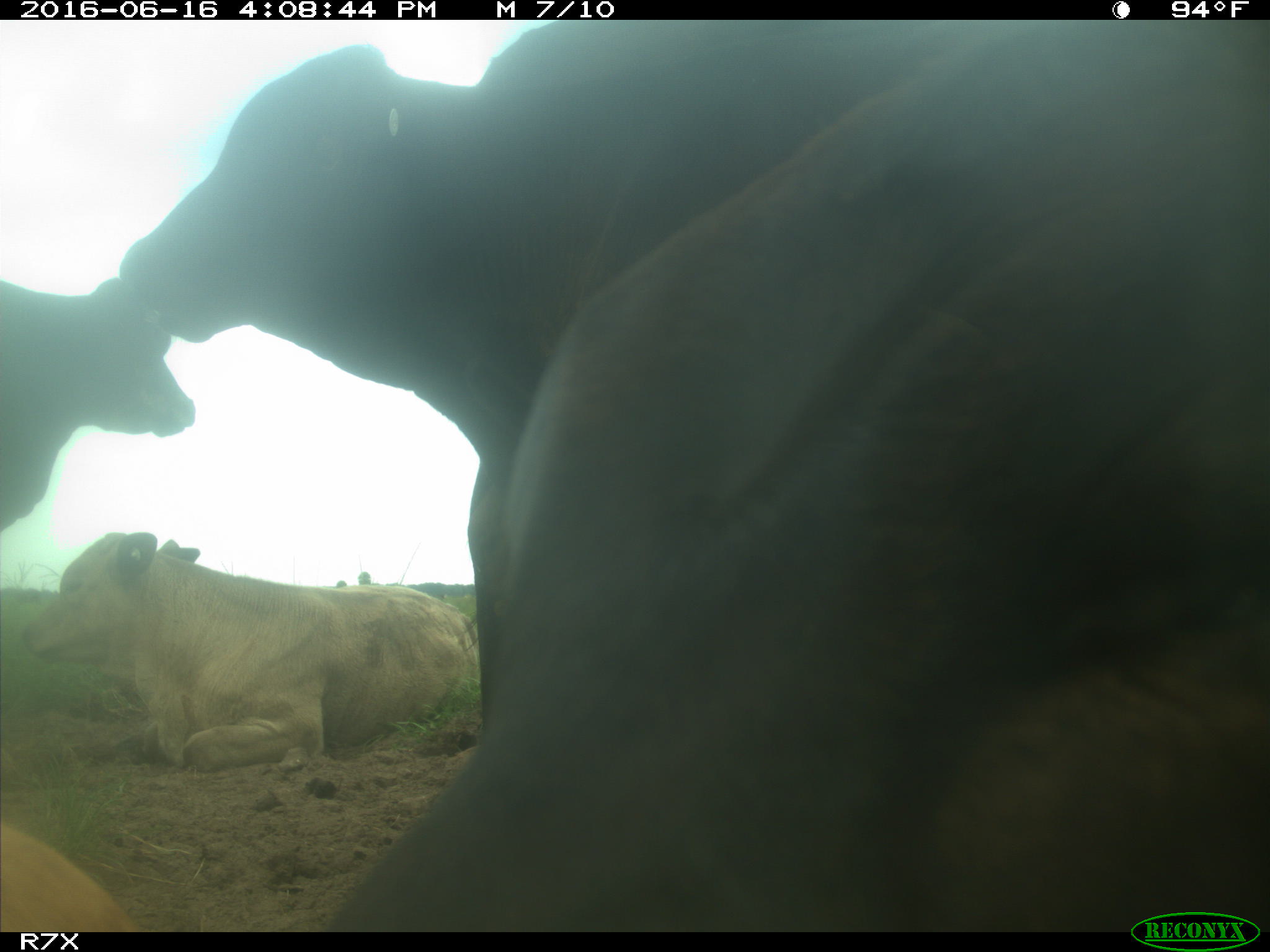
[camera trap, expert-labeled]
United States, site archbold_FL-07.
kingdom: Animalia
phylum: Chordata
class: Mammalia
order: Artiodactyla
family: Bovidae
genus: Bos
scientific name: Bos taurus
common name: domestic cow